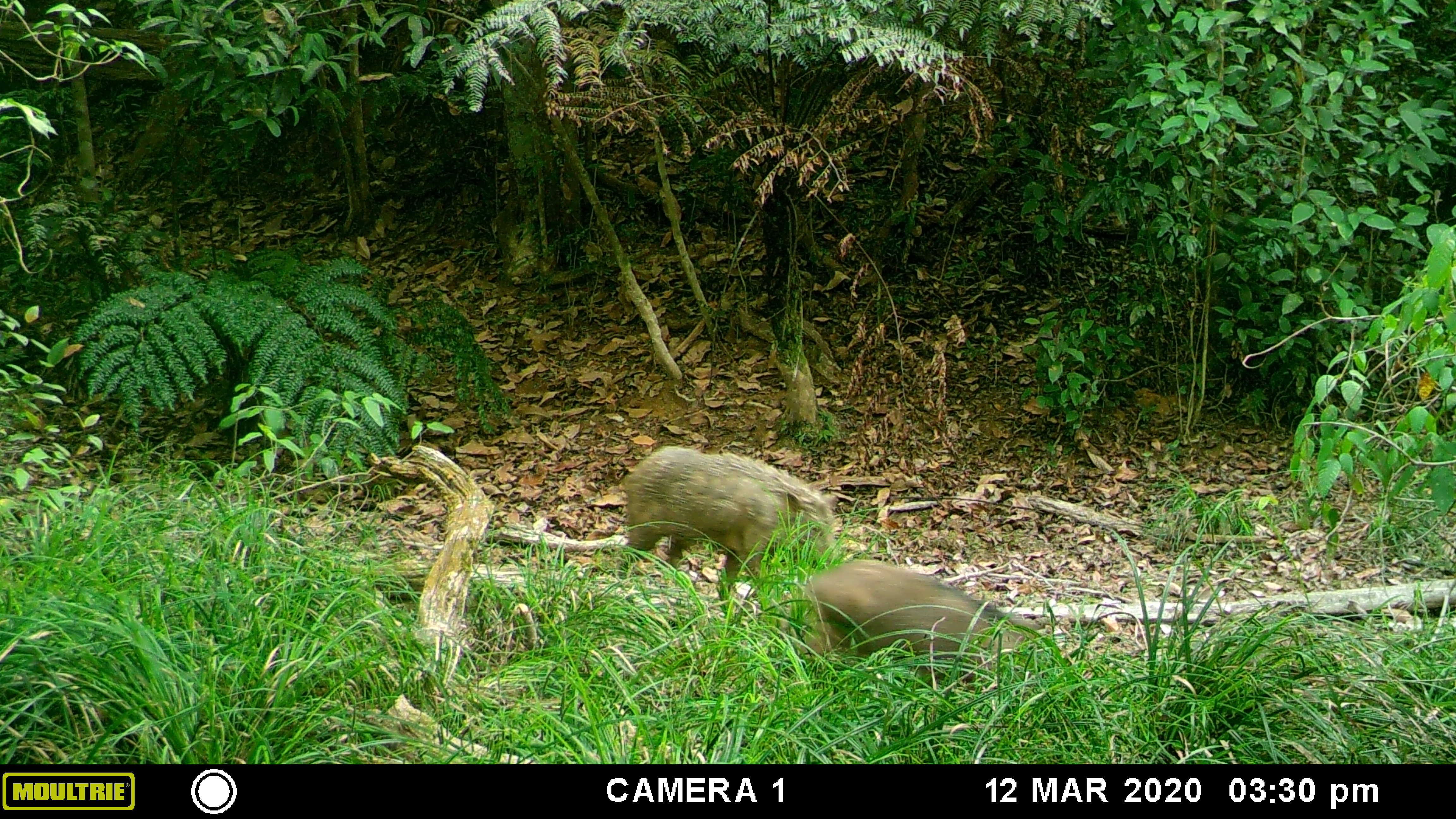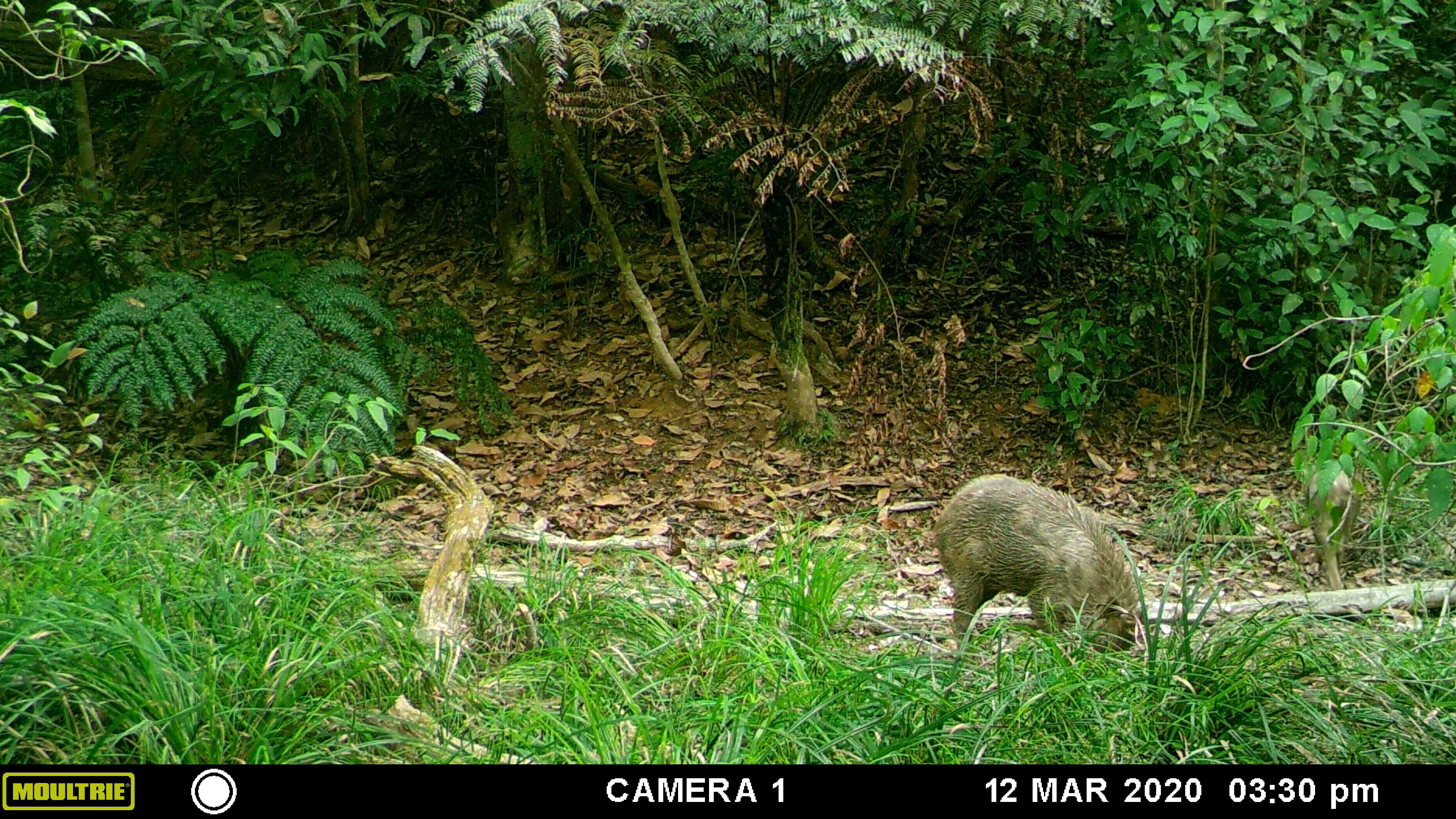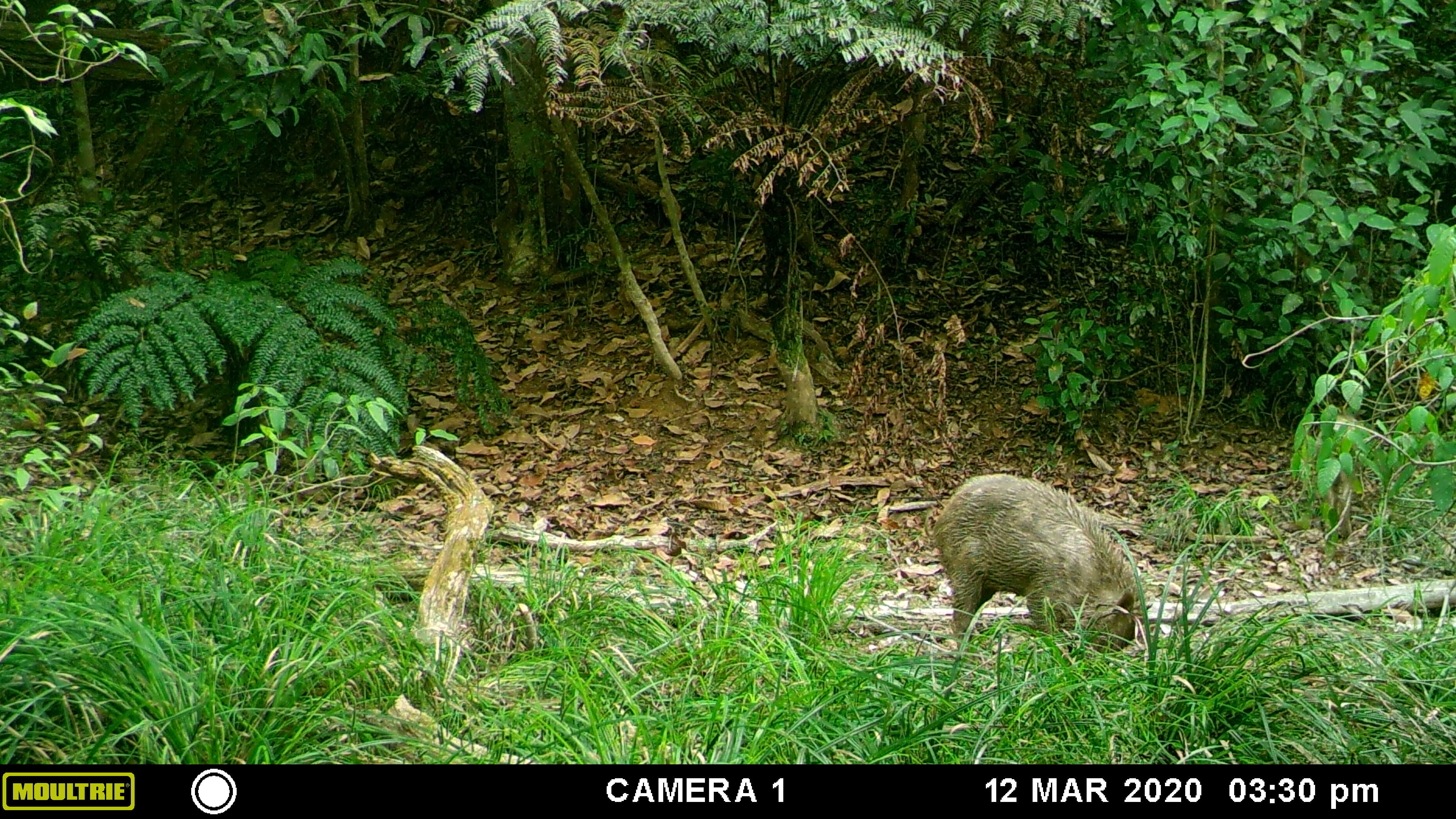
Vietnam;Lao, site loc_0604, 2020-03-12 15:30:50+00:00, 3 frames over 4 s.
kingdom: Animalia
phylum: Chordata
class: Mammalia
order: Artiodactyla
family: Suidae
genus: Sus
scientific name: Sus scrofa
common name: eurasian wild pig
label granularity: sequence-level